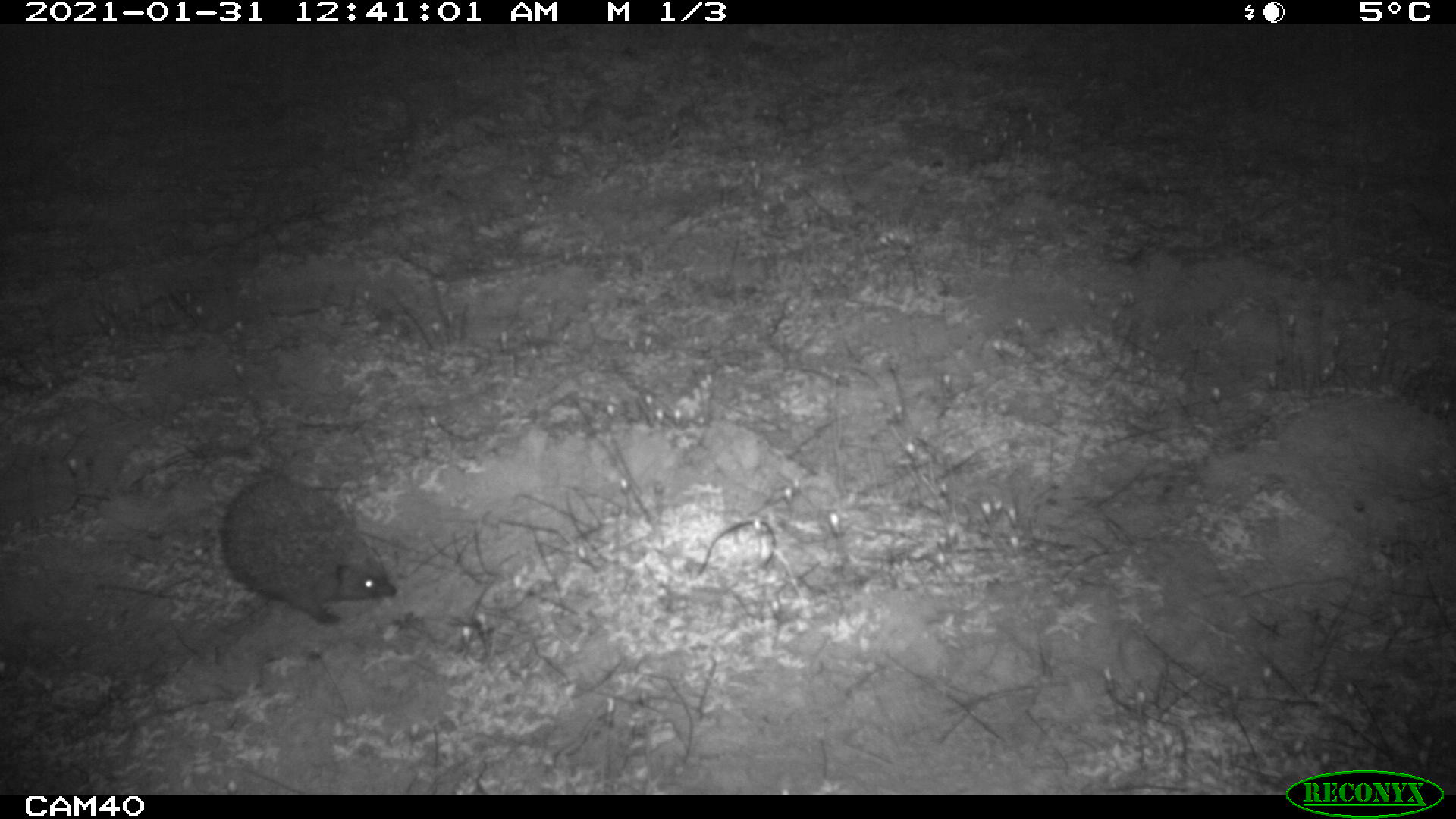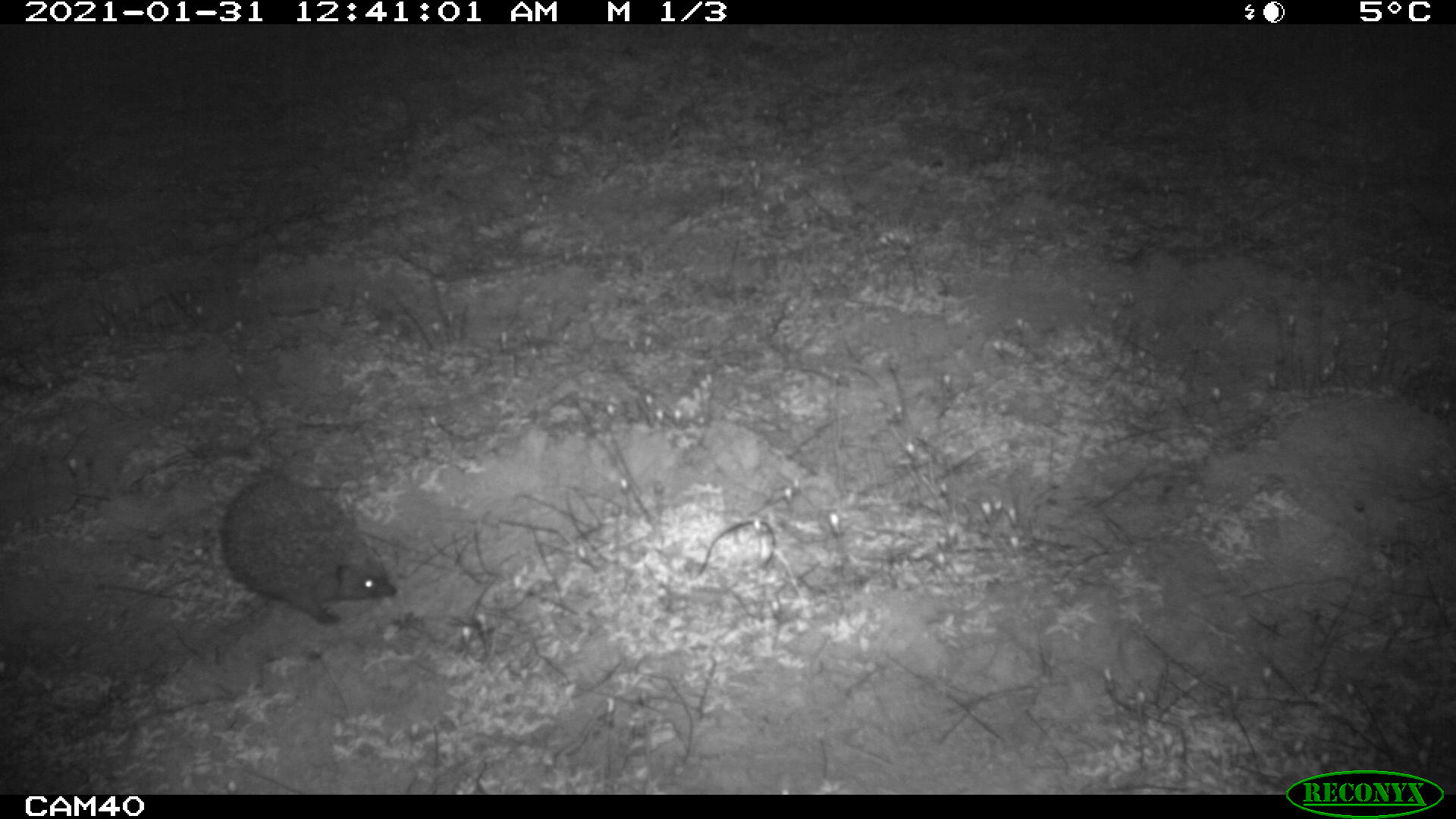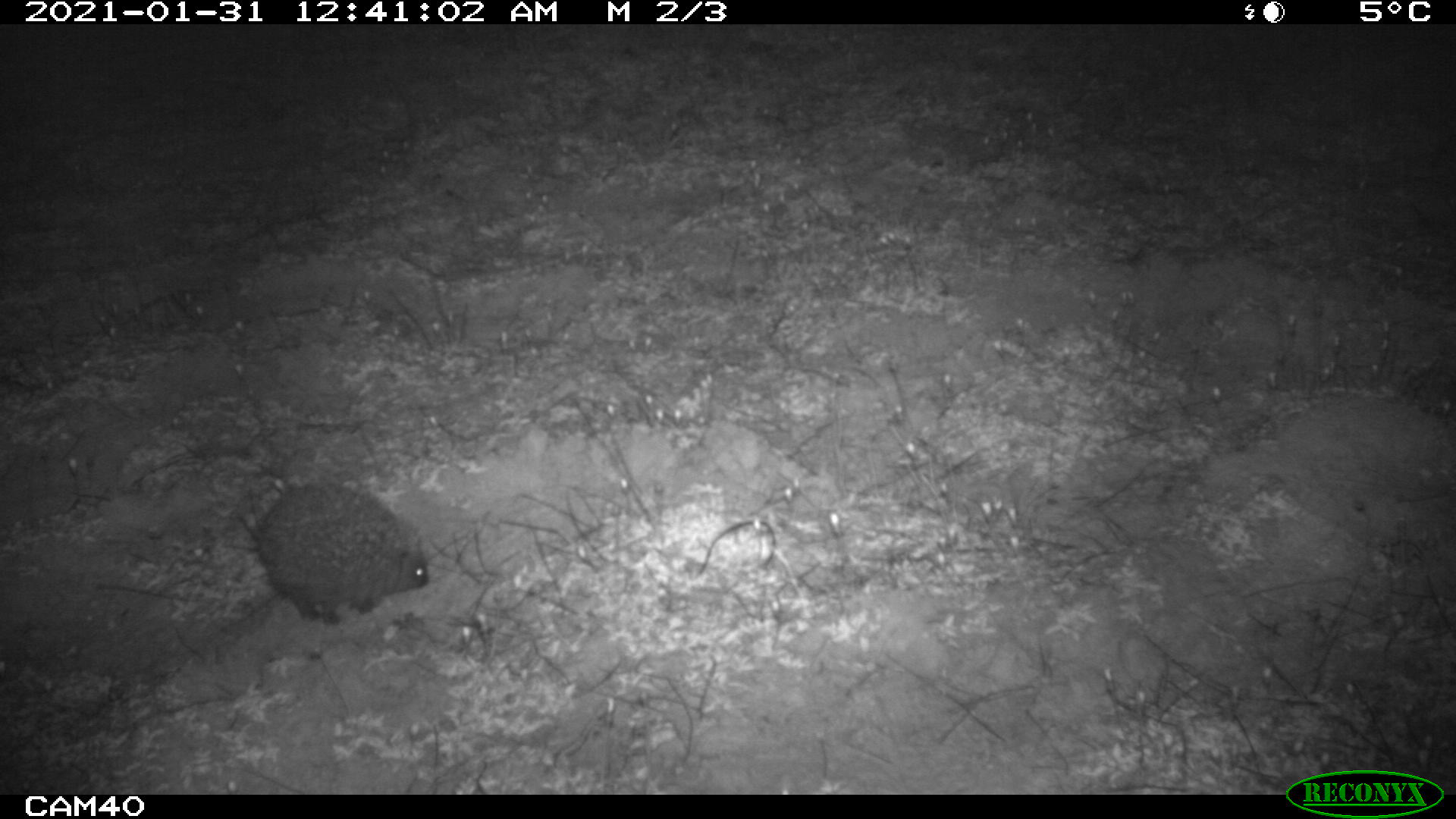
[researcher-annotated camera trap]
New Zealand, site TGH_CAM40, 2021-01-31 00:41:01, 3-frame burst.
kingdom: Animalia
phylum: Chordata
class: Mammalia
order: Eulipotyphla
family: Erinaceidae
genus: Erinaceus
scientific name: Erinaceus europaeus europaeus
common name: european hedgehog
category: hedgehog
Hedgehog (european hedgehog) (Erinaceus europaeus europaeus).